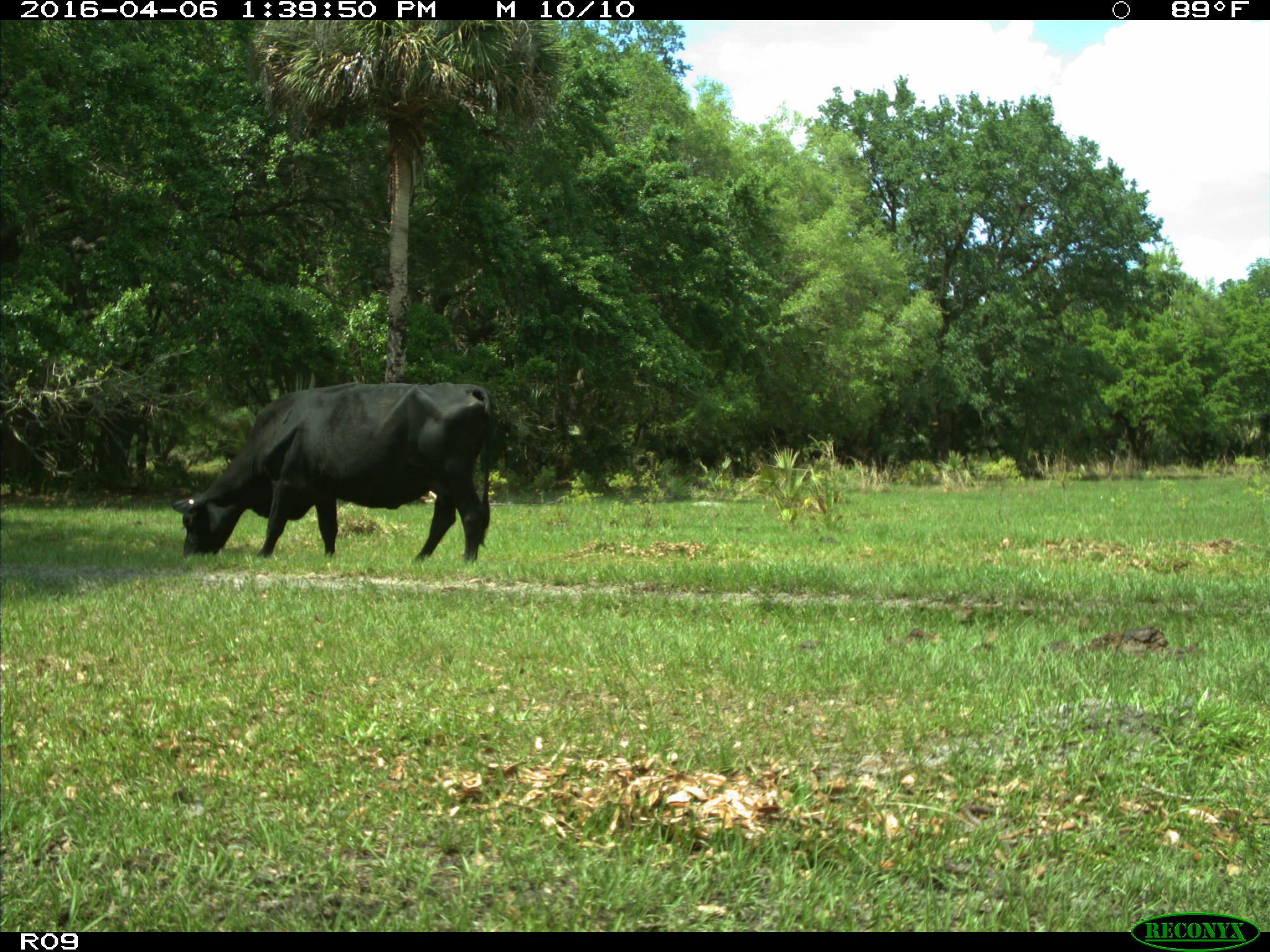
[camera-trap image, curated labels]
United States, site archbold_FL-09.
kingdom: Animalia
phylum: Chordata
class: Mammalia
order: Artiodactyla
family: Bovidae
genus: Bos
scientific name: Bos taurus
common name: domestic cow